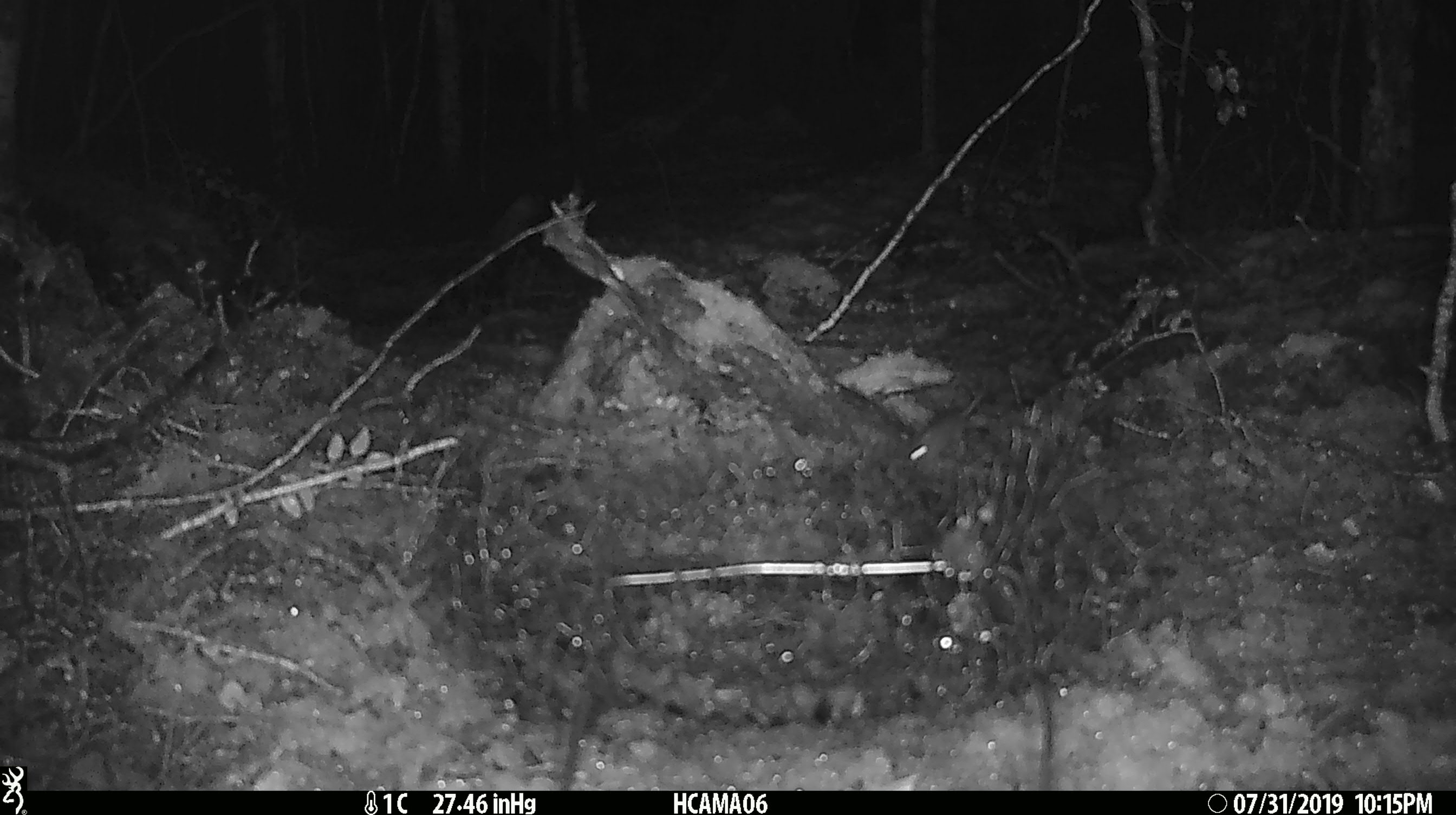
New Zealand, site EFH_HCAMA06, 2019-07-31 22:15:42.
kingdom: Animalia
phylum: Chordata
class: Mammalia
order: Rodentia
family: Muridae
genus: Mus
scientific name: Mus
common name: mouse